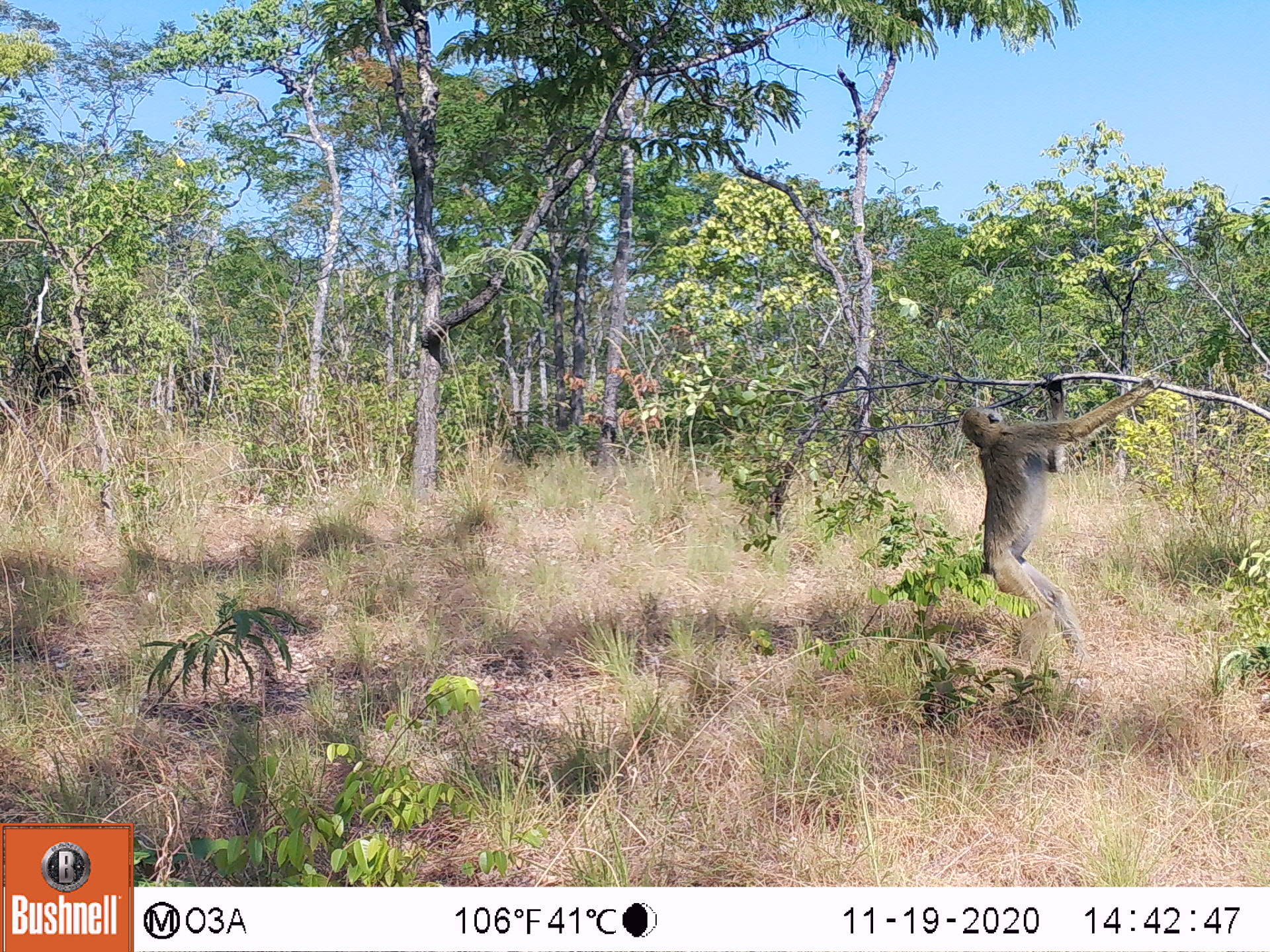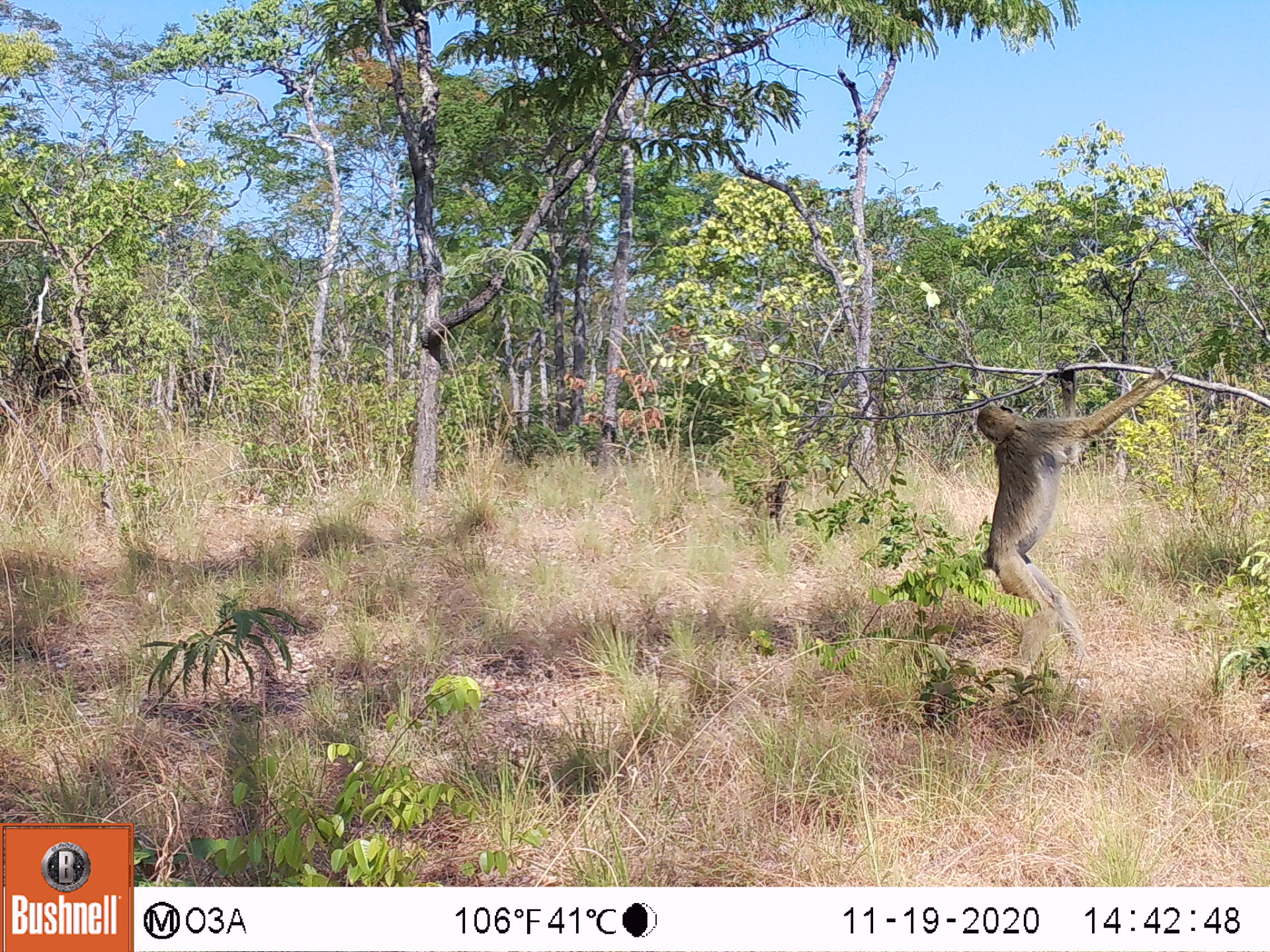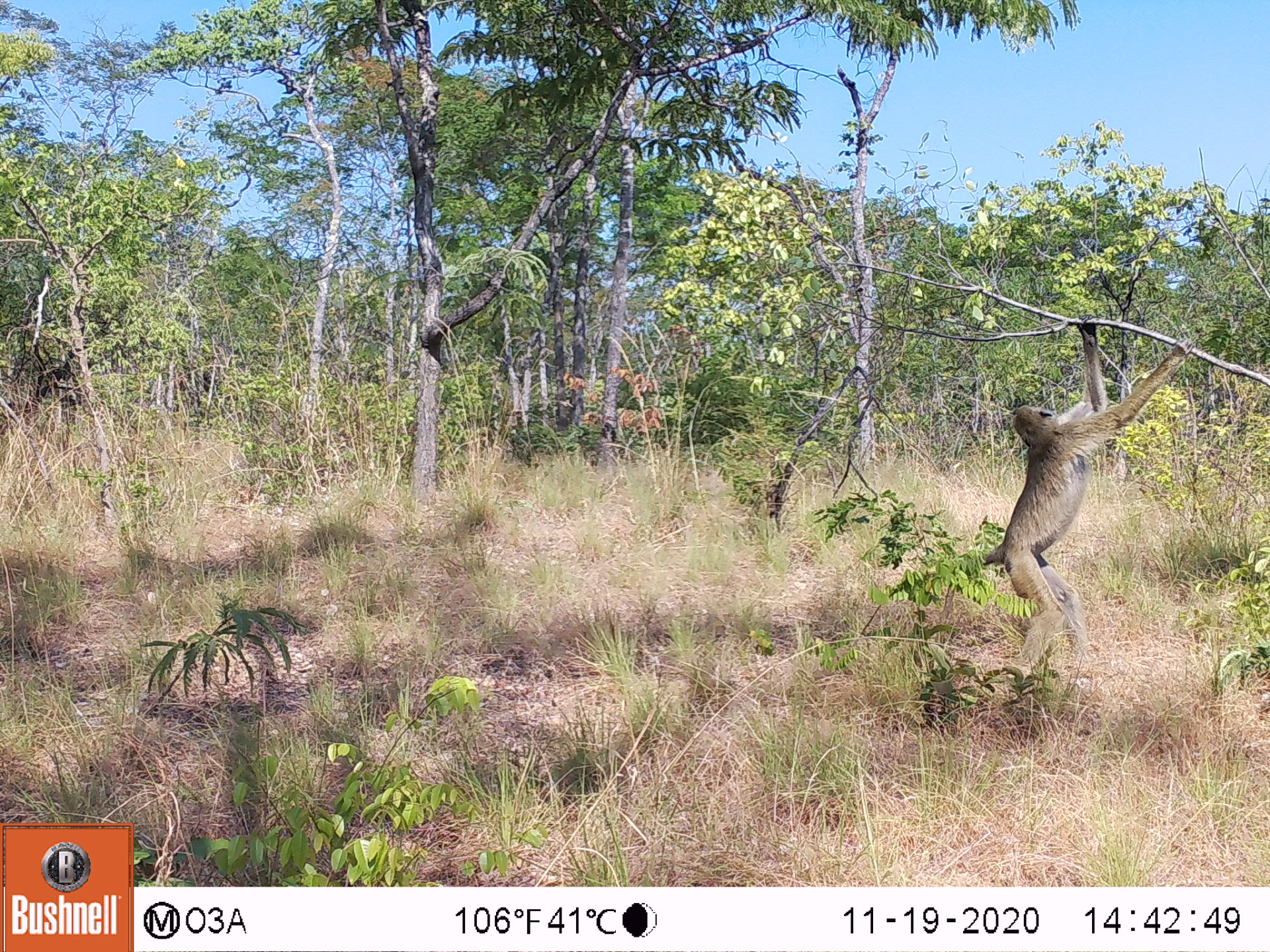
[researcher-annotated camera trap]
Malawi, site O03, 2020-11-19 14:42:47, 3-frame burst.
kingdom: Animalia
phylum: Chordata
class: Mammalia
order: Primates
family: Cercopithecidae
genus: Papio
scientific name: Papio cynocephalus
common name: yellow baboon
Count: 1.